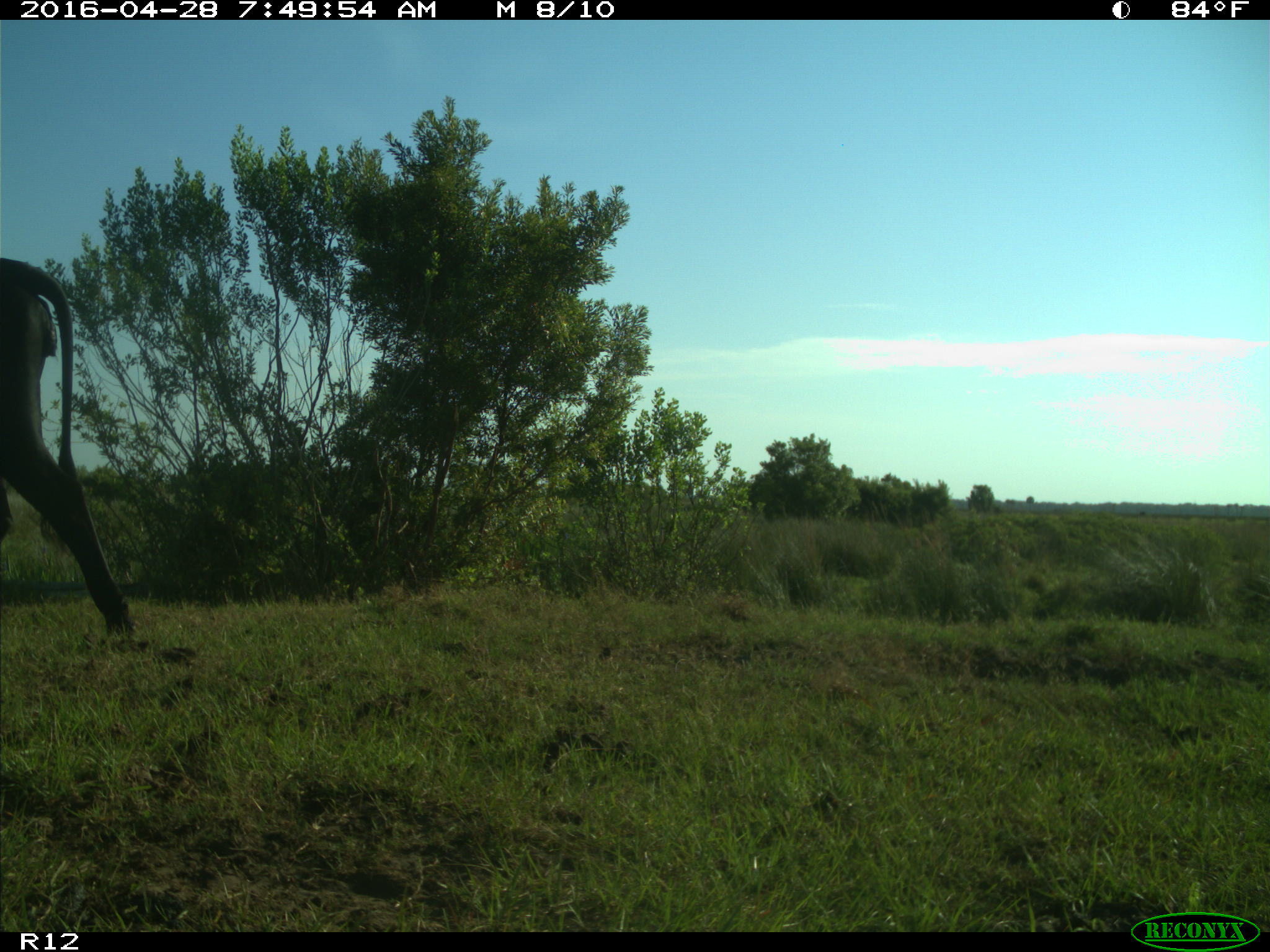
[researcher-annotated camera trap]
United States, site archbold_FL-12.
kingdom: Animalia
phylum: Chordata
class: Mammalia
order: Artiodactyla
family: Bovidae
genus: Bos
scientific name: Bos taurus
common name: domestic cow